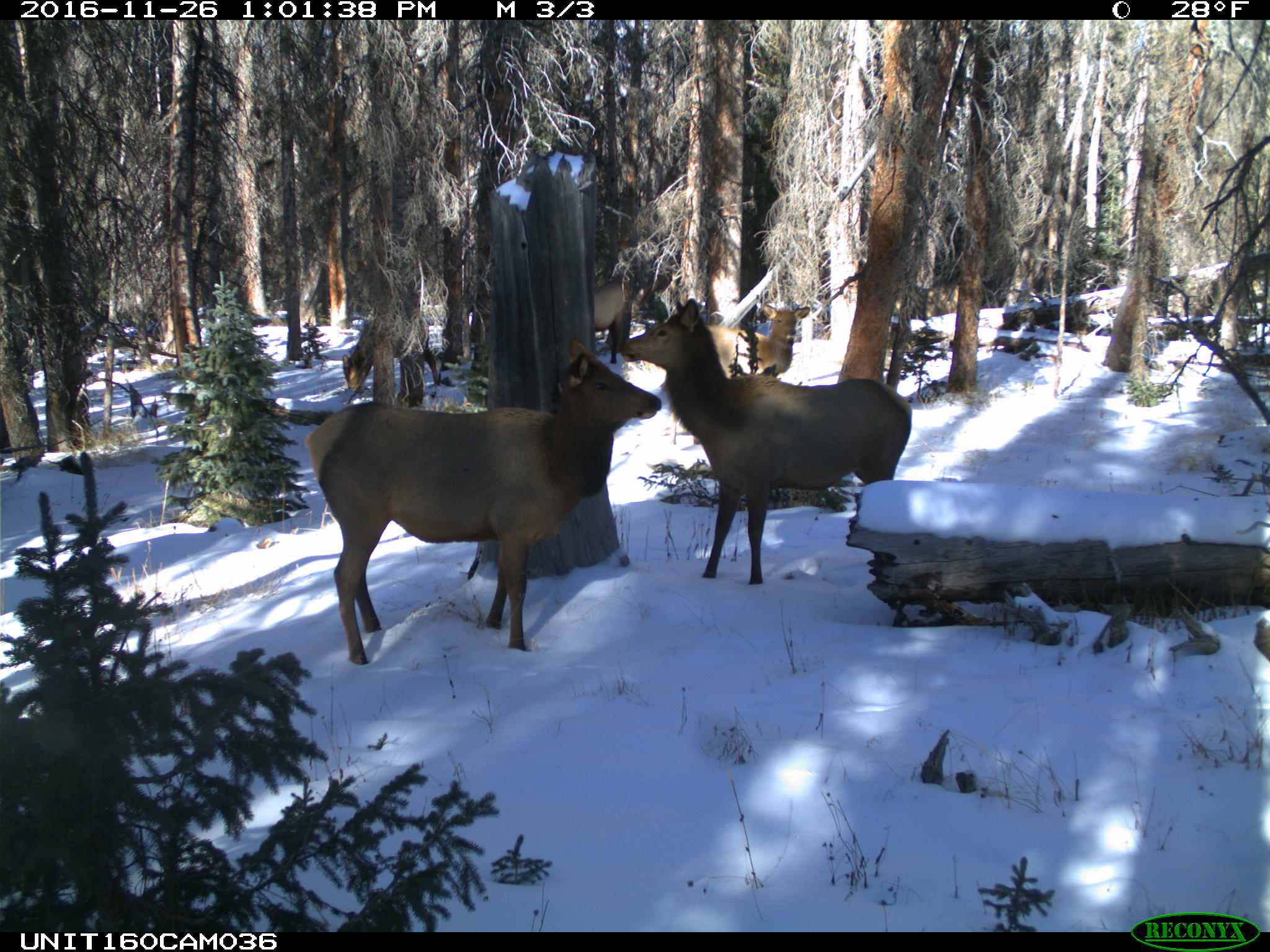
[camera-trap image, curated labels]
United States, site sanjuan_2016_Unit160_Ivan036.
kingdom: Animalia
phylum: Chordata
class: Mammalia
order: Artiodactyla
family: Cervidae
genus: Cervus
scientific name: Cervus elaphus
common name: red deer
Cervus elaphus (red deer).